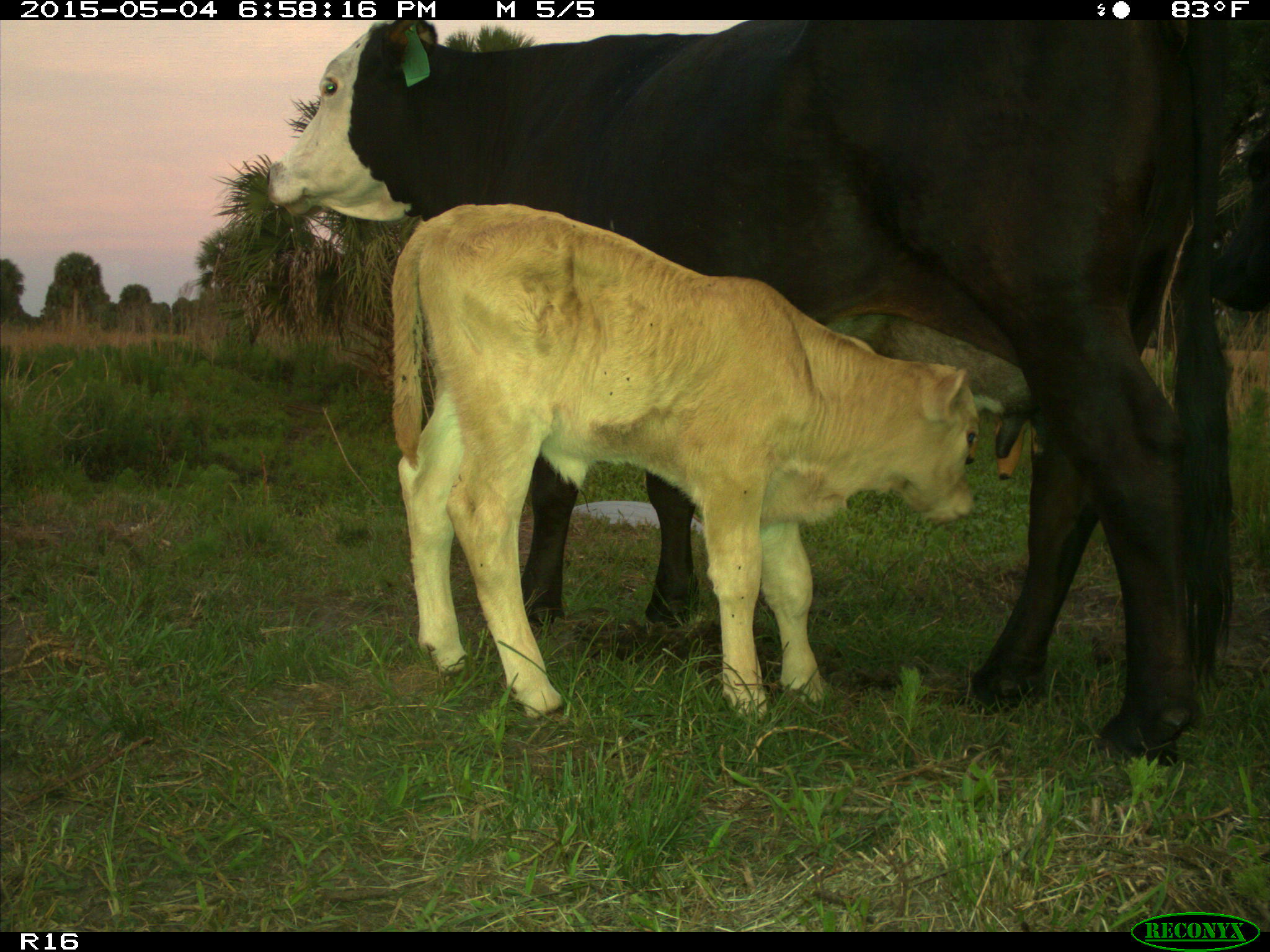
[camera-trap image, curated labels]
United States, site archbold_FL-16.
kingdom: Animalia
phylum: Chordata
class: Mammalia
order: Artiodactyla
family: Bovidae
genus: Bos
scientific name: Bos taurus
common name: domestic cow